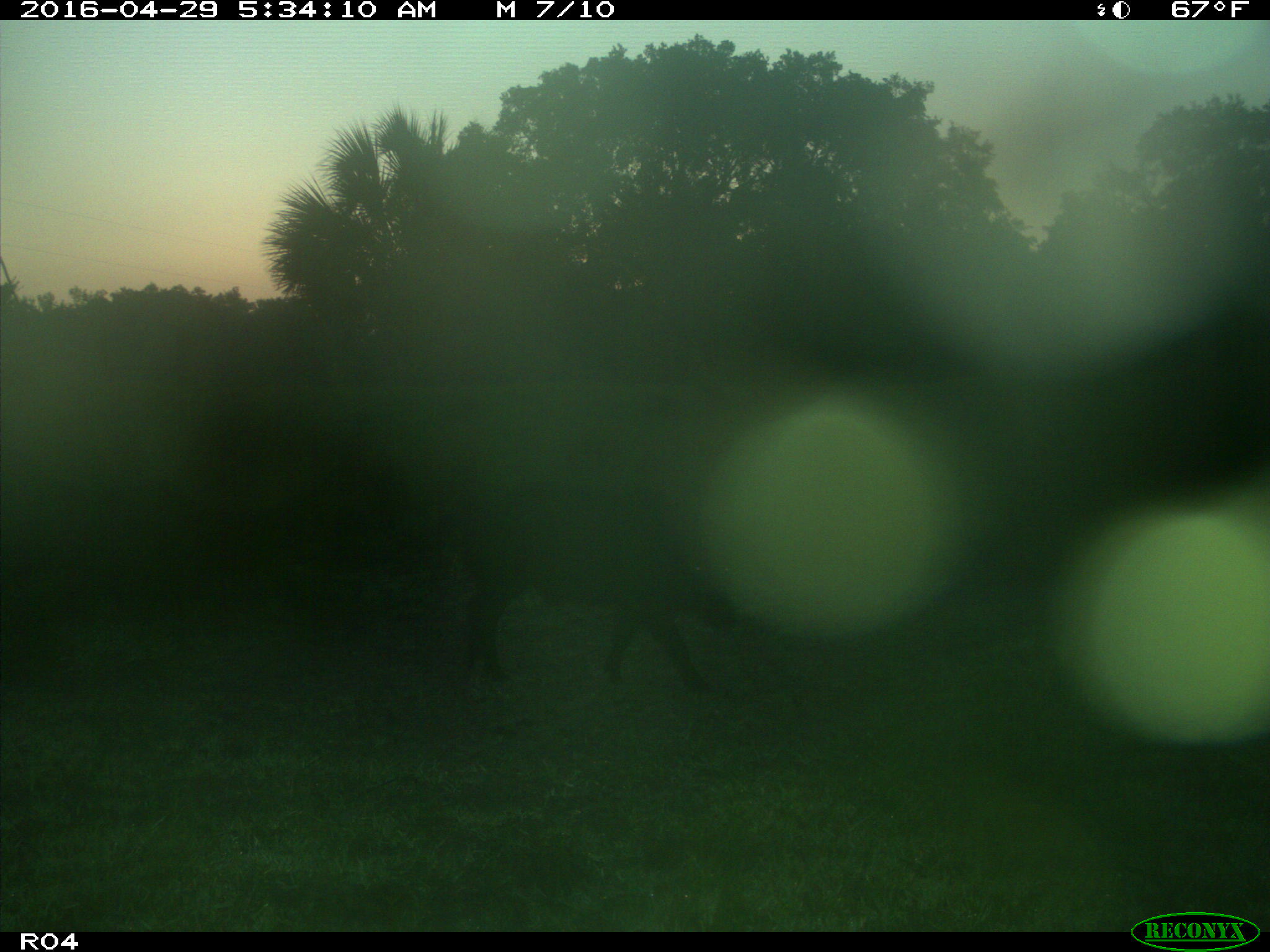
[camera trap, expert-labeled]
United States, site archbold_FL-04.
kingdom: Animalia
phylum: Chordata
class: Mammalia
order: Artiodactyla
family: Suidae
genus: Sus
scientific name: Sus scrofa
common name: wild boar